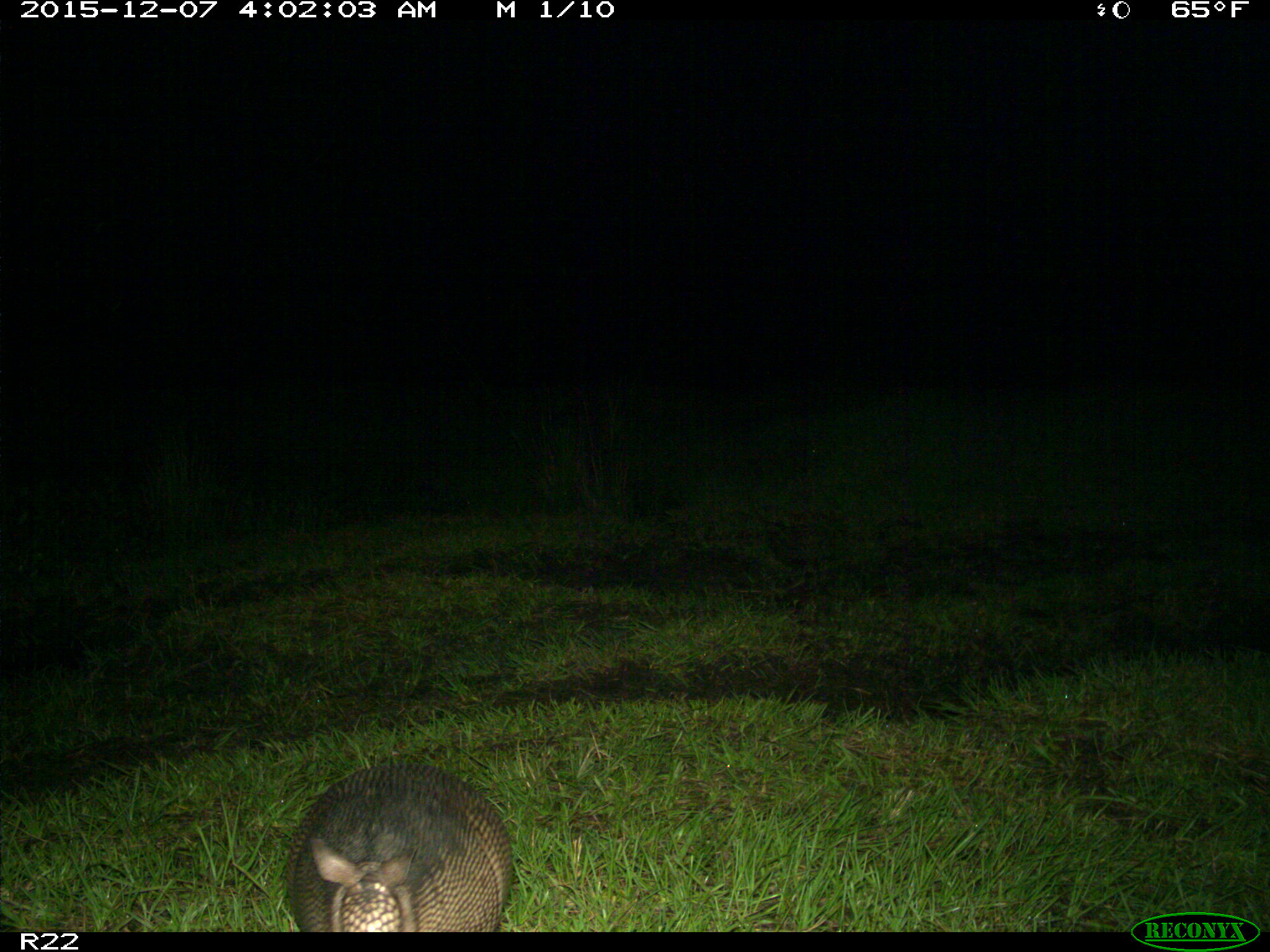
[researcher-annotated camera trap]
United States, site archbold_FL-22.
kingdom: Animalia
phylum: Chordata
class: Mammalia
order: Cingulata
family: Dasypodidae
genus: Dasypus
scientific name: Dasypus novemcinctus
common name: nine-banded armadillo